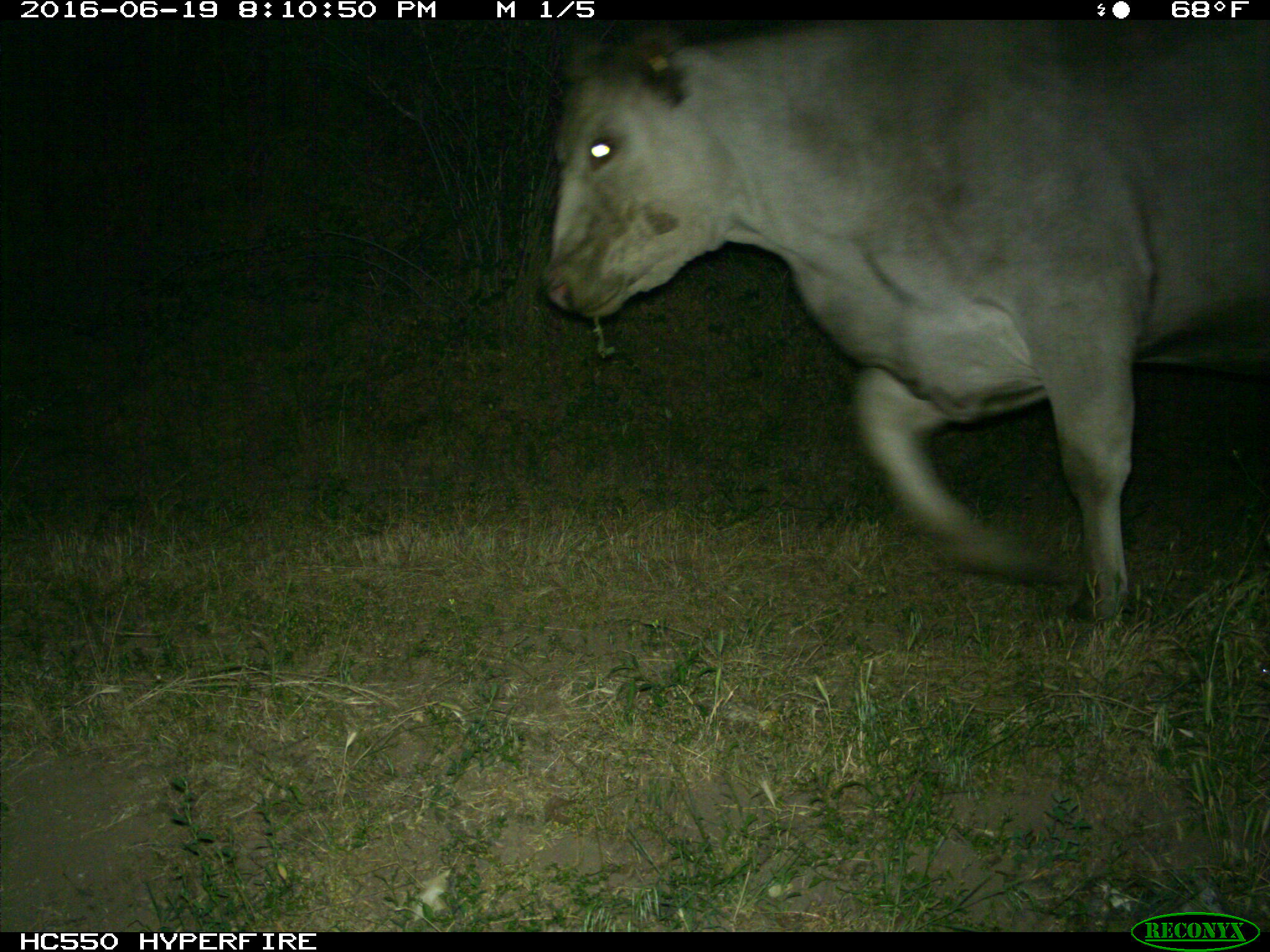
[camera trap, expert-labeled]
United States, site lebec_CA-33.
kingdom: Animalia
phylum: Chordata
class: Mammalia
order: Artiodactyla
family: Bovidae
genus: Bos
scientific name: Bos taurus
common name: domestic cow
Bos taurus (domestic cow).